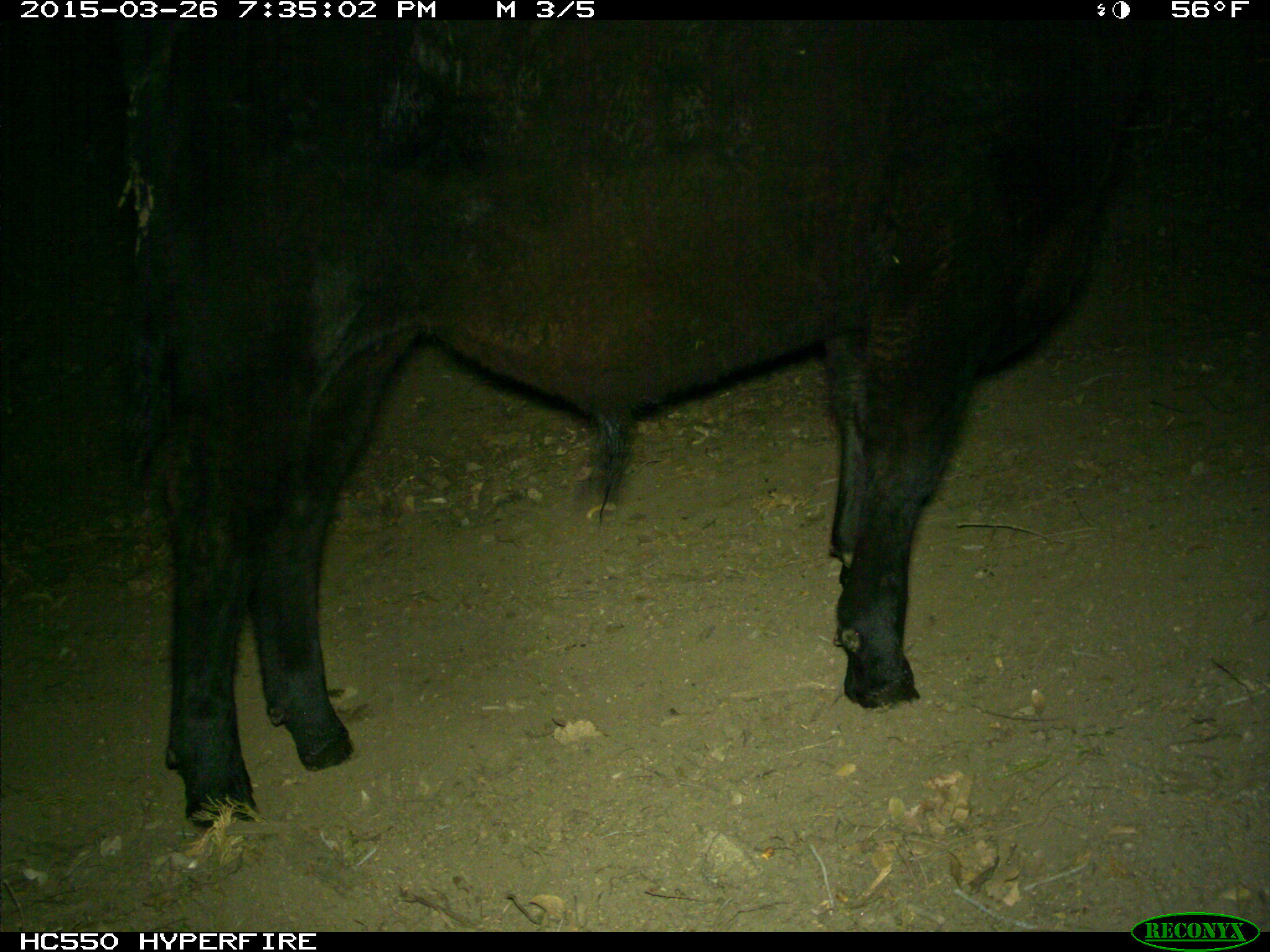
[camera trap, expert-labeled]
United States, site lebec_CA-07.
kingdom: Animalia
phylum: Chordata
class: Mammalia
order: Artiodactyla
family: Bovidae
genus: Bos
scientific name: Bos taurus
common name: domestic cow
Bos taurus (domestic cow).